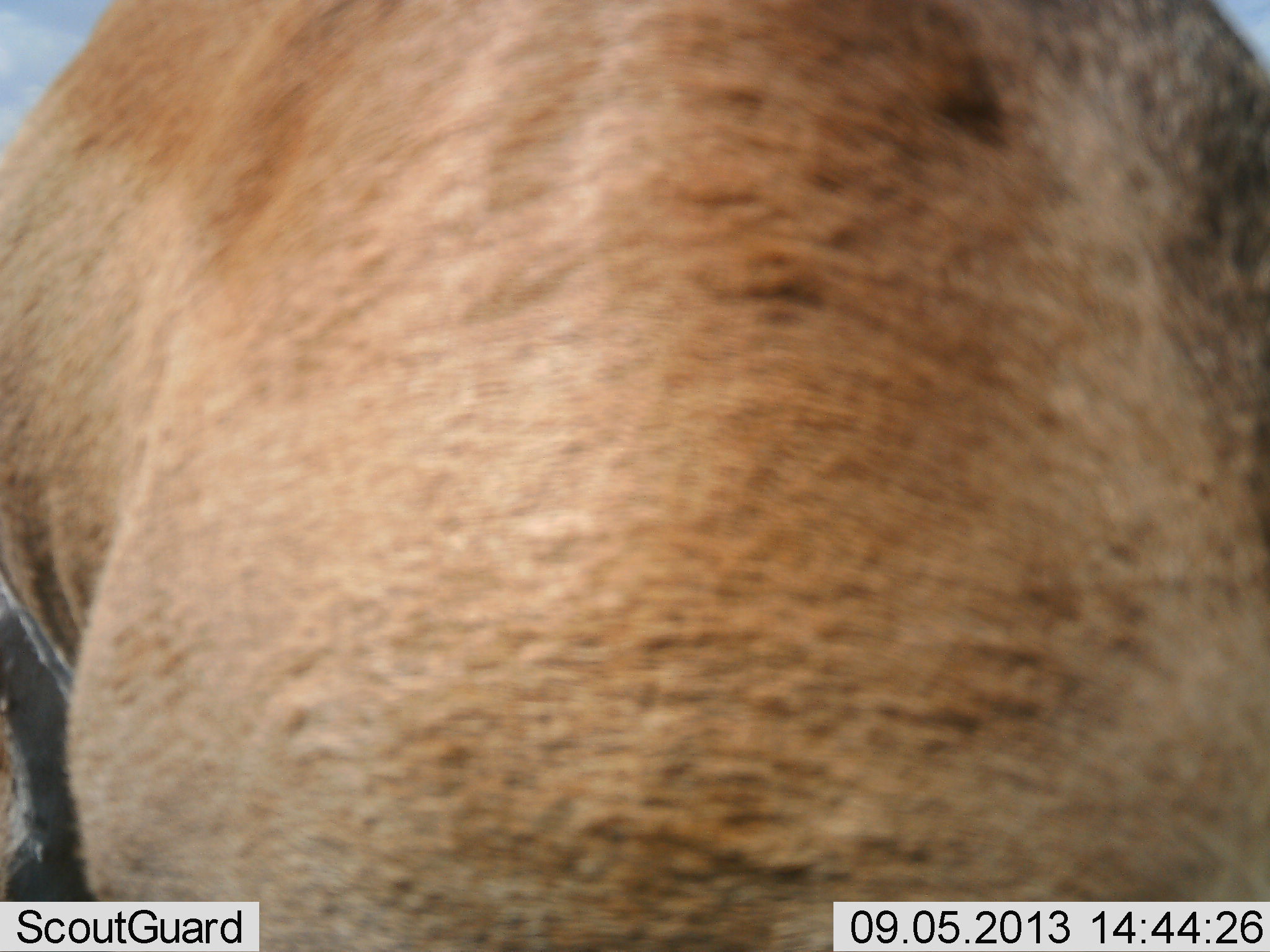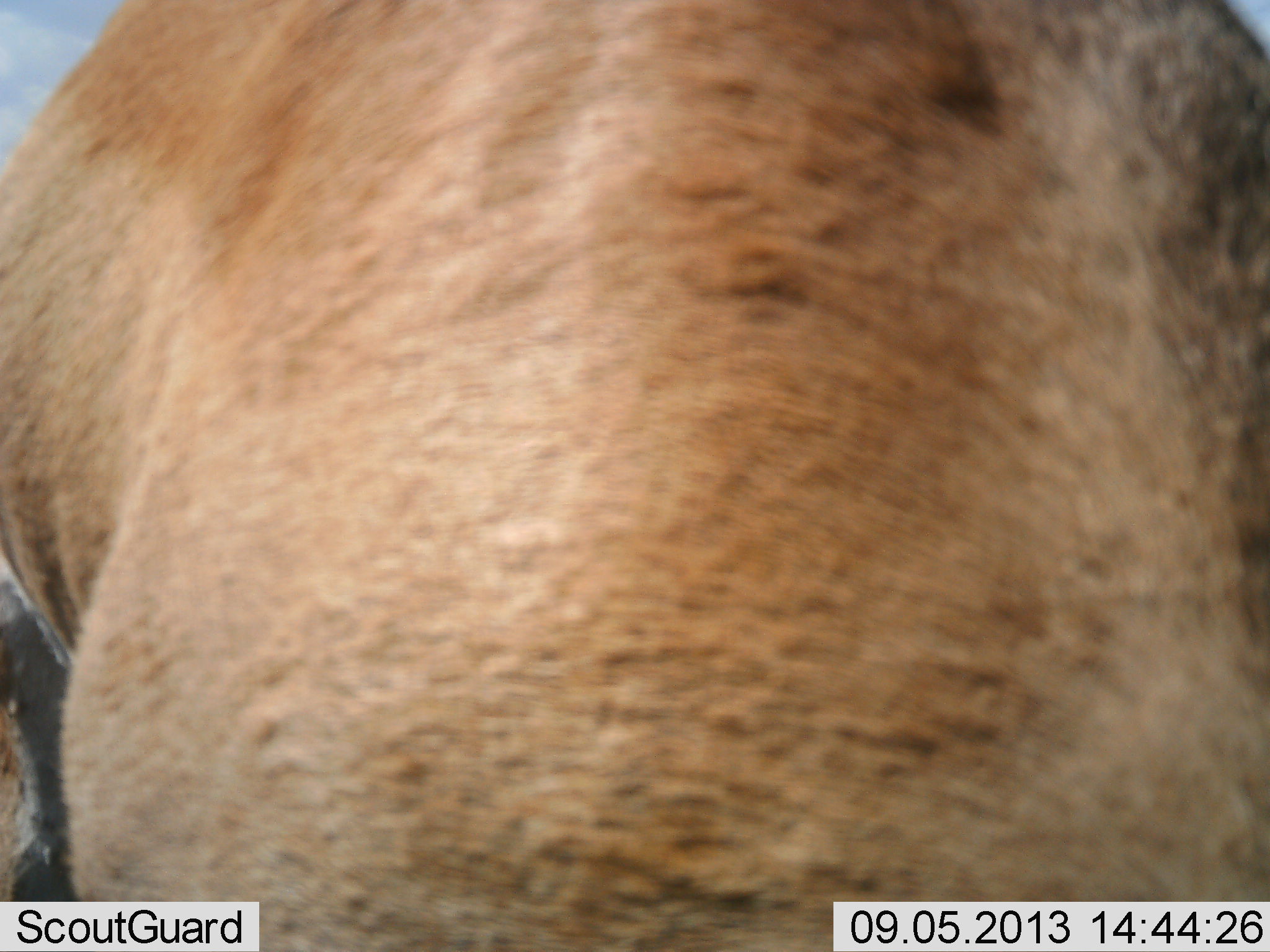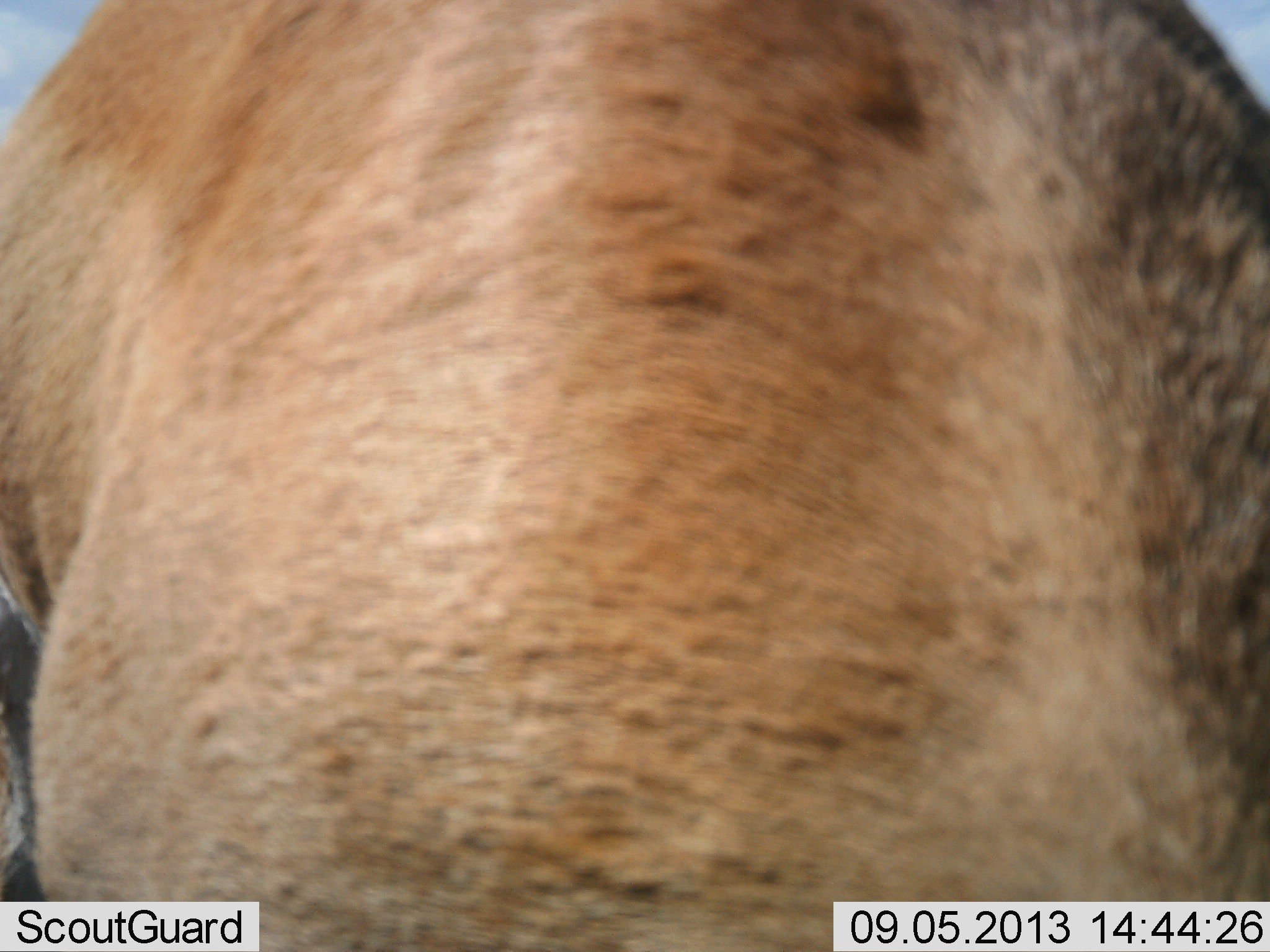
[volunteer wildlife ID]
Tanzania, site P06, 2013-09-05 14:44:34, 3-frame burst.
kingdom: Animalia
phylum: Chordata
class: Mammalia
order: Artiodactyla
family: Bovidae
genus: Aepyceros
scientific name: Aepyceros melampus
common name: impala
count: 1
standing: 75%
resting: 0%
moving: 25%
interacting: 0%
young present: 0%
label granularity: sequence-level